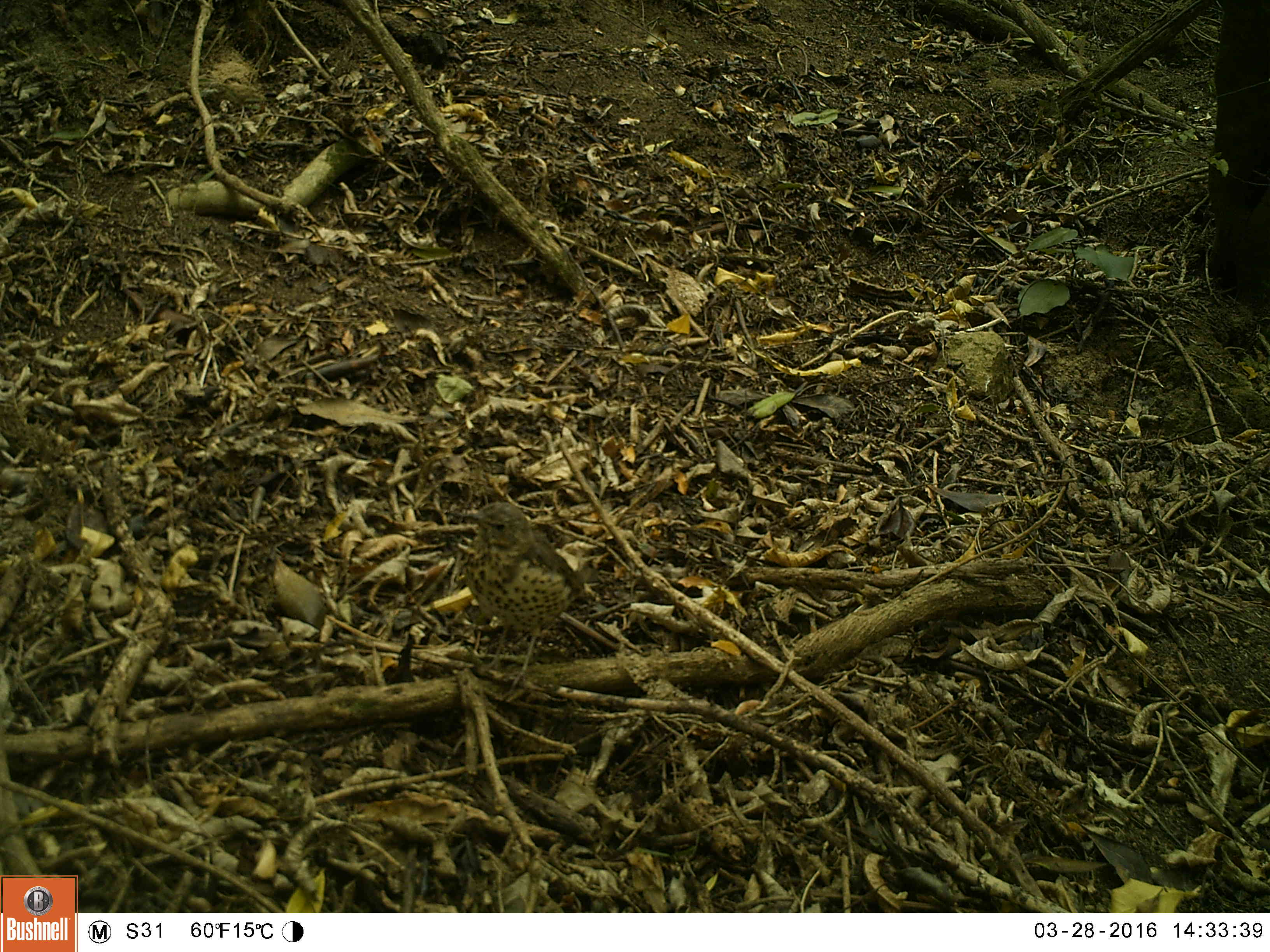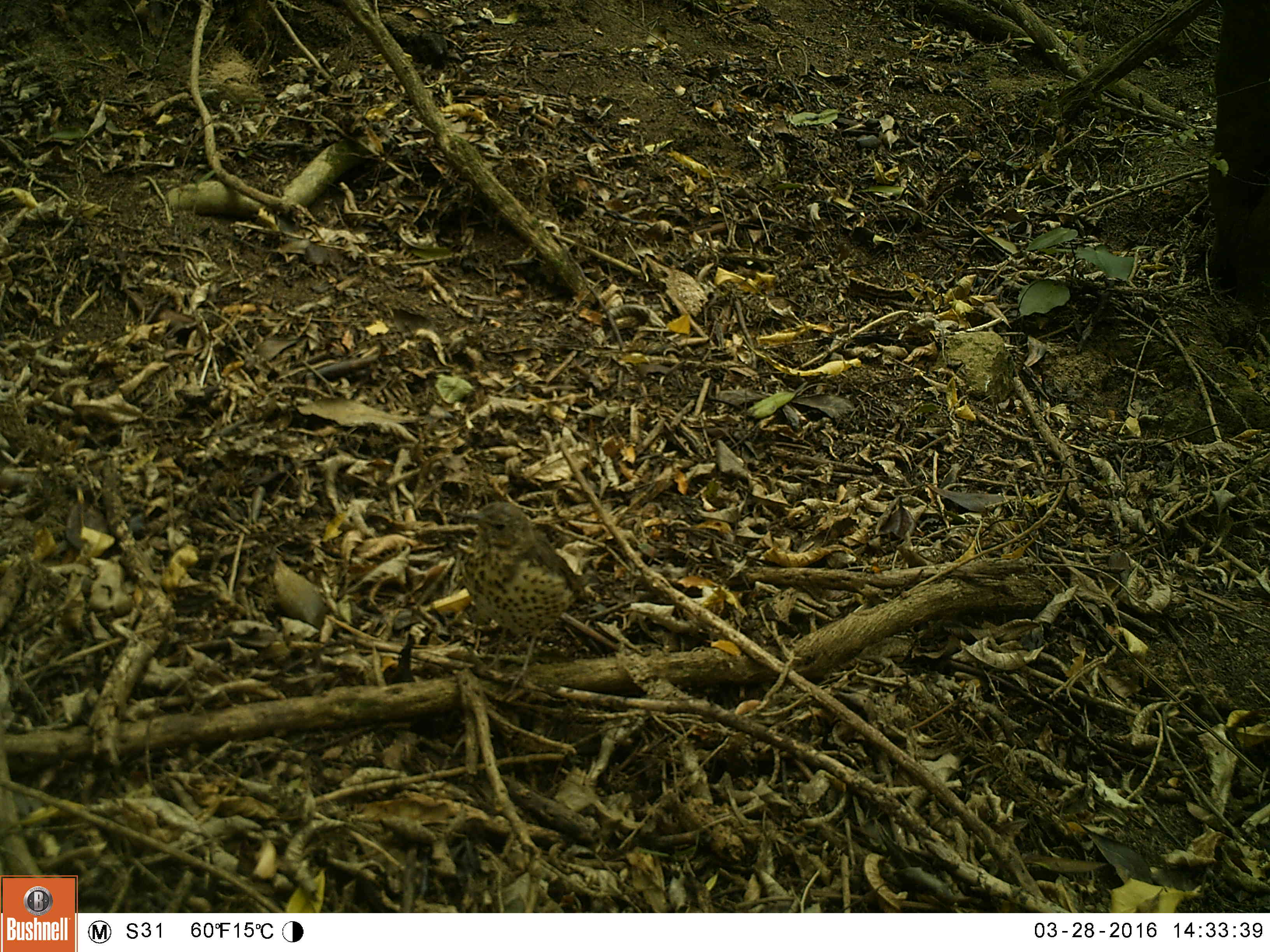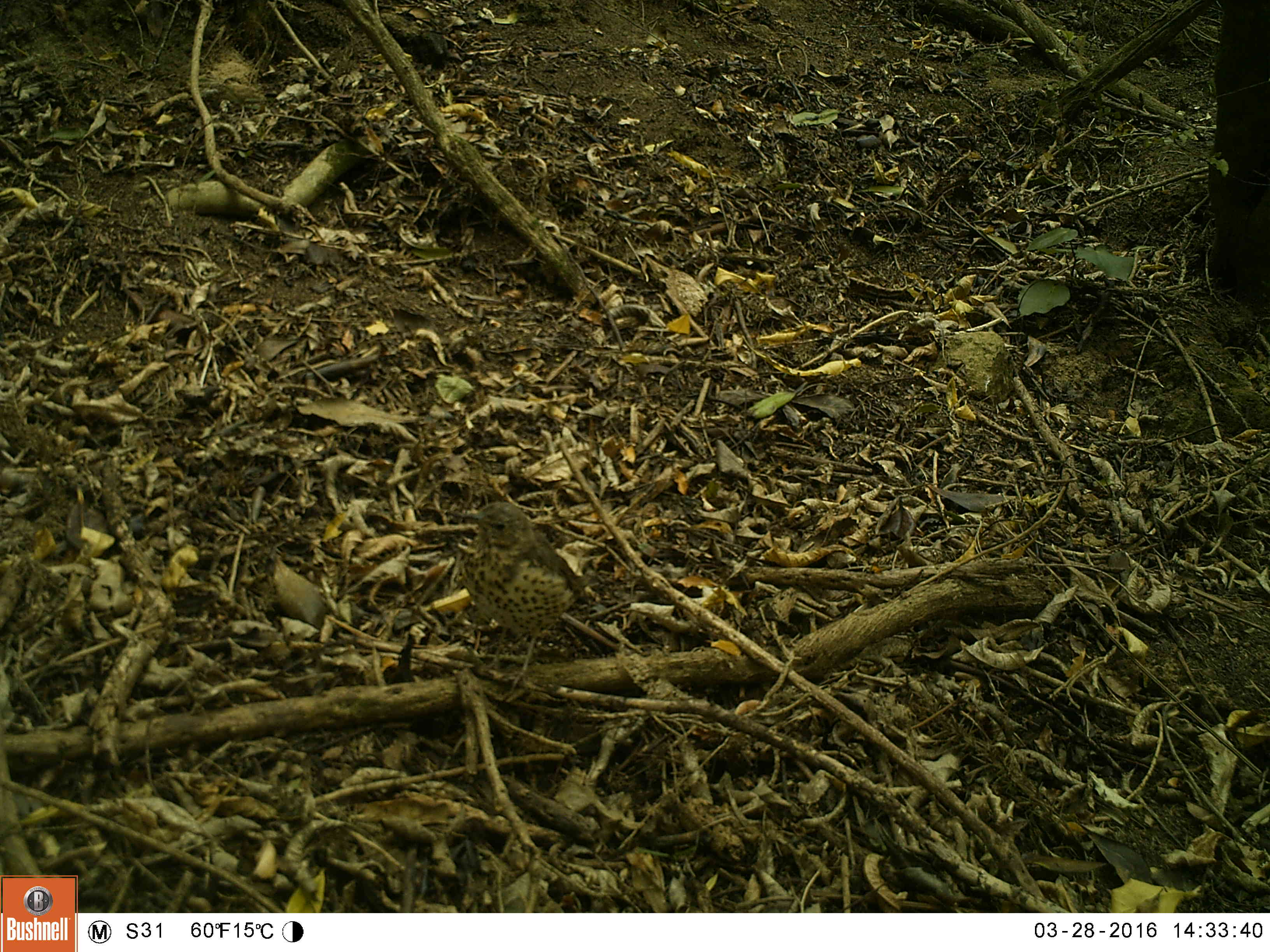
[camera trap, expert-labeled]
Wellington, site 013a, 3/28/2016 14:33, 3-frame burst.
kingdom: Animalia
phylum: Chordata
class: Aves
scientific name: Aves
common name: bird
Bird (Aves).